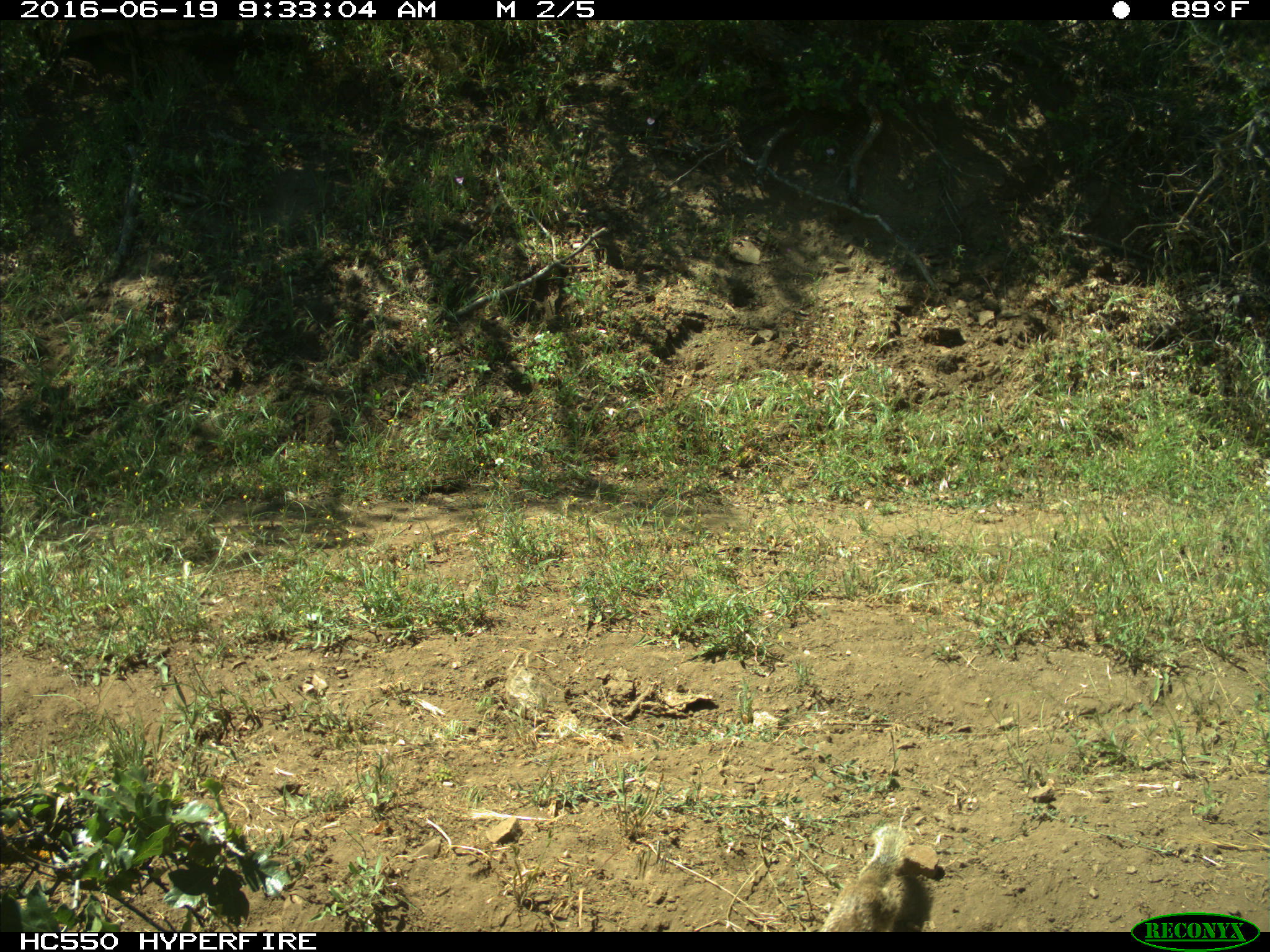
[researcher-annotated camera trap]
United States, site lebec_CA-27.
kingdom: Animalia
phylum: Chordata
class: Mammalia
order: Rodentia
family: Sciuridae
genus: Otospermophilus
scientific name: Otospermophilus beecheyi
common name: california ground squirrel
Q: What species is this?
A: Otospermophilus beecheyi (california ground squirrel).